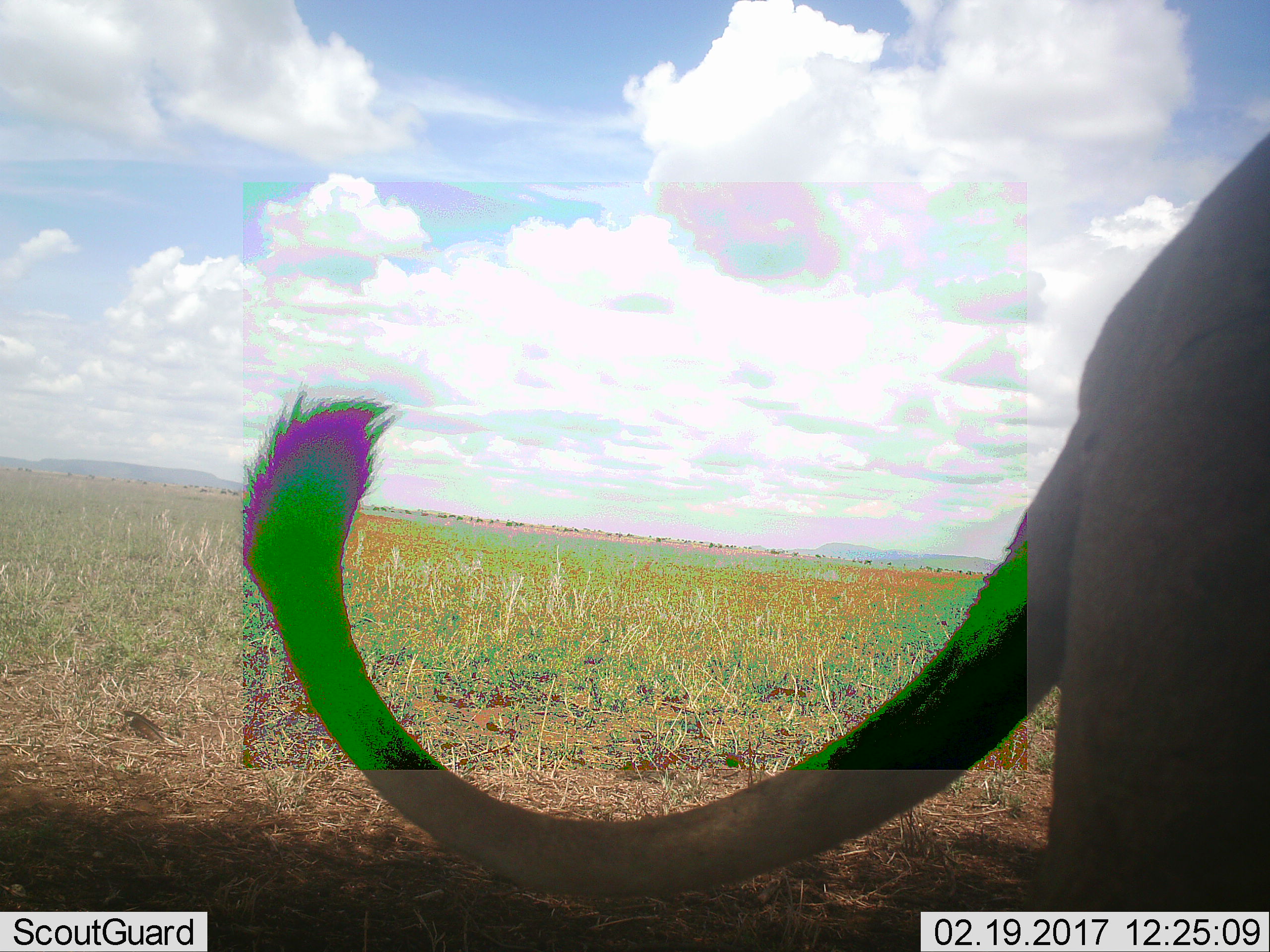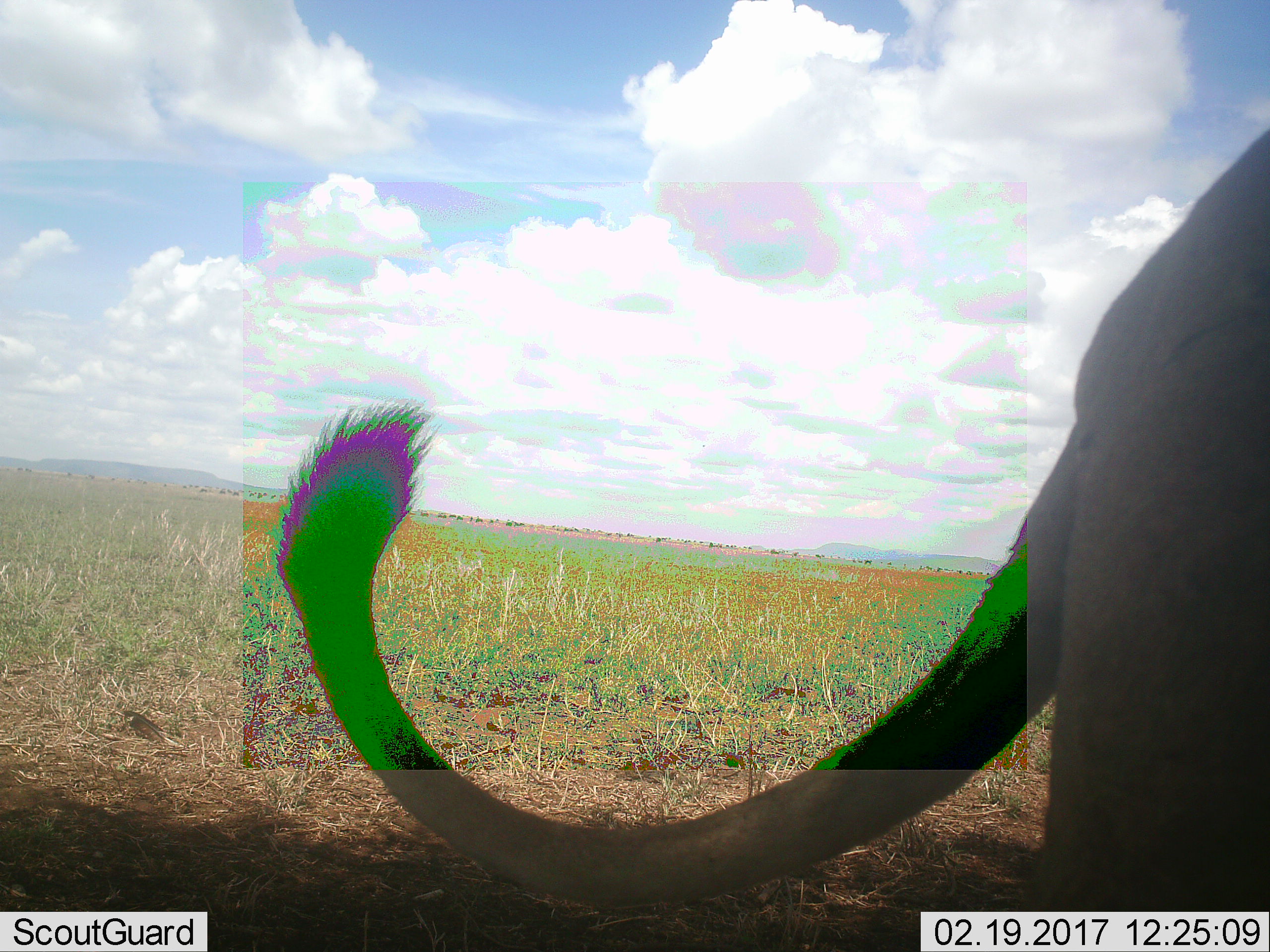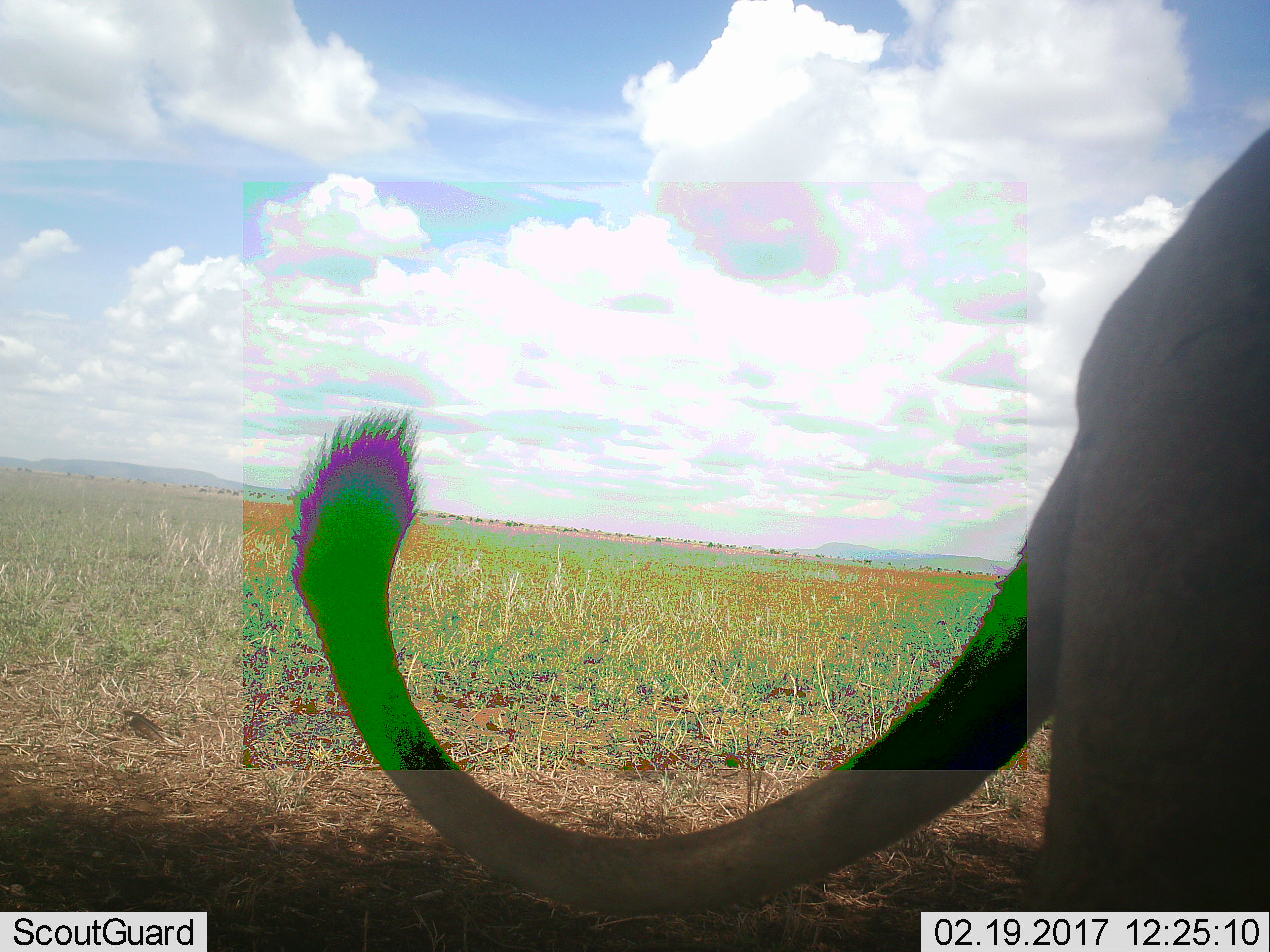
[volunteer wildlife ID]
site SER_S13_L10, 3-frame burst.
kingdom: Animalia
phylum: Chordata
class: Mammalia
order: Carnivora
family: Felidae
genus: Panthera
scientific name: Panthera leo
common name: lion female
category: lionfemale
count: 1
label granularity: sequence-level